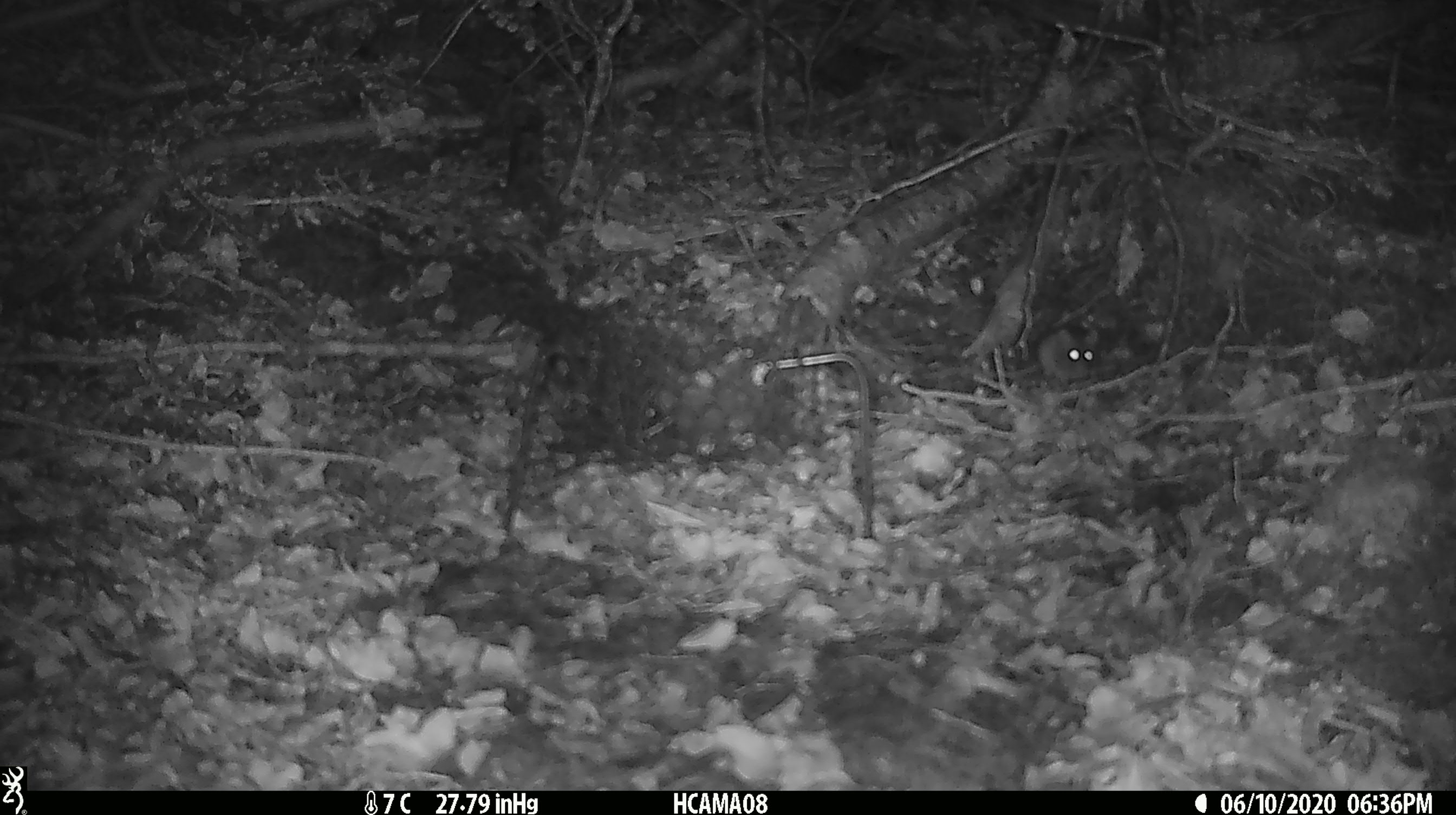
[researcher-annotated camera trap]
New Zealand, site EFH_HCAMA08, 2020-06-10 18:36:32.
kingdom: Animalia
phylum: Chordata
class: Mammalia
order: Rodentia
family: Muridae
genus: Mus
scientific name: Mus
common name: mouse